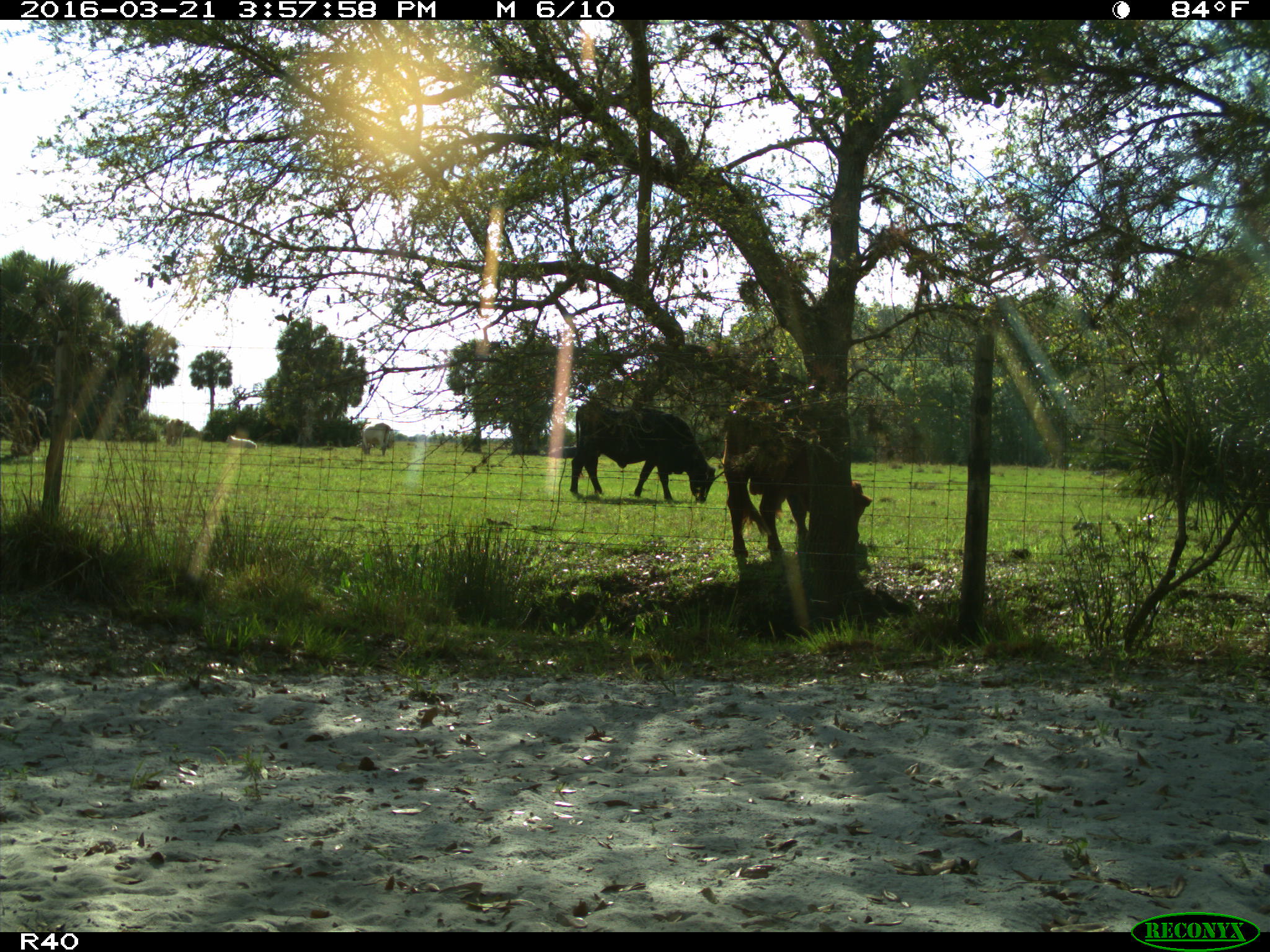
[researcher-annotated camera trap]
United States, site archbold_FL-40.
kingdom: Animalia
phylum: Chordata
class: Mammalia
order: Artiodactyla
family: Bovidae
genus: Bos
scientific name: Bos taurus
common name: domestic cow